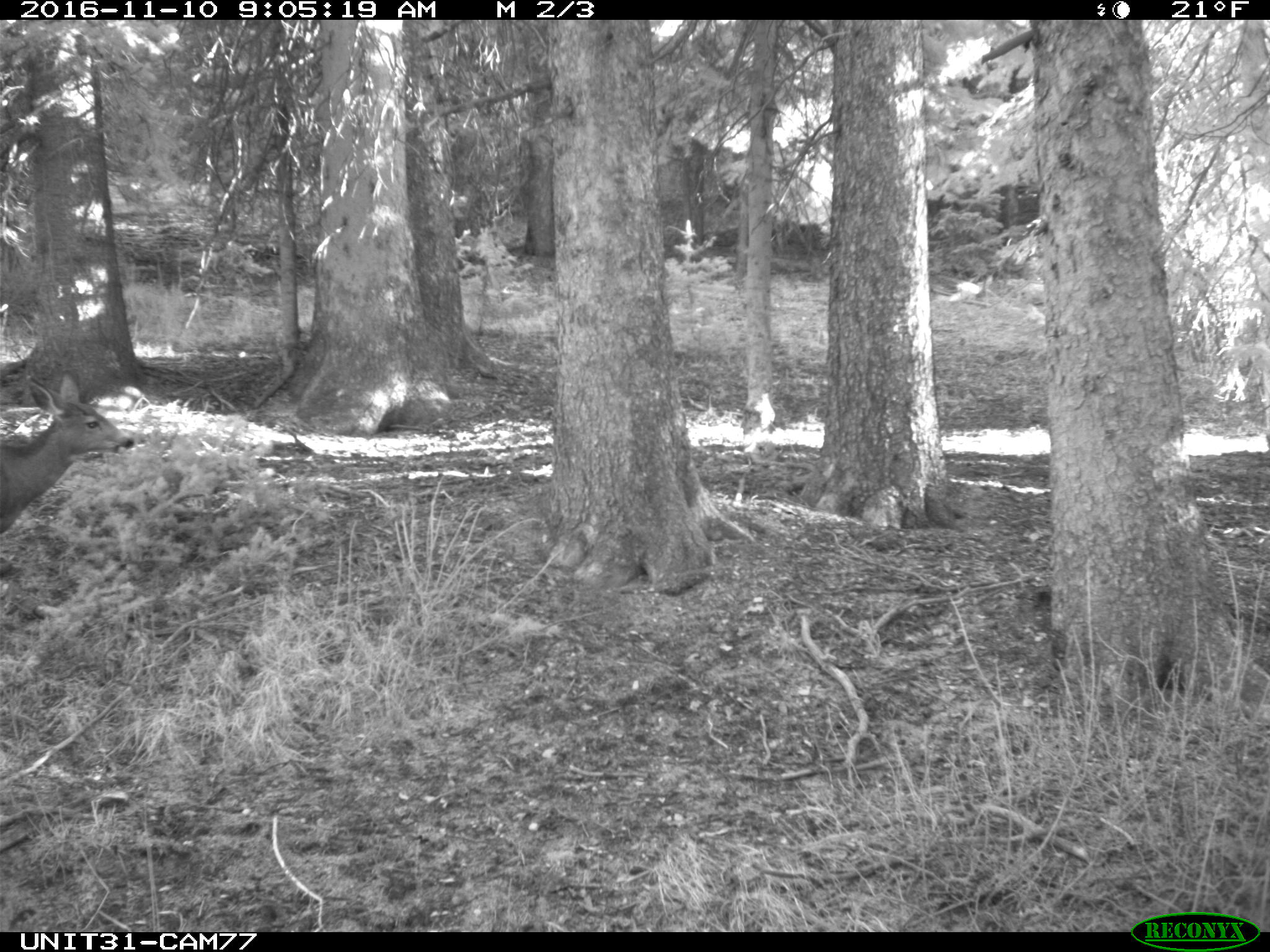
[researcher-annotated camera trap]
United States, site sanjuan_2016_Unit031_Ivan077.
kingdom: Animalia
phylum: Chordata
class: Mammalia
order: Artiodactyla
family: Cervidae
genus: Odocoileus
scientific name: Odocoileus hemionus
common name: mule deer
Odocoileus hemionus (mule deer).